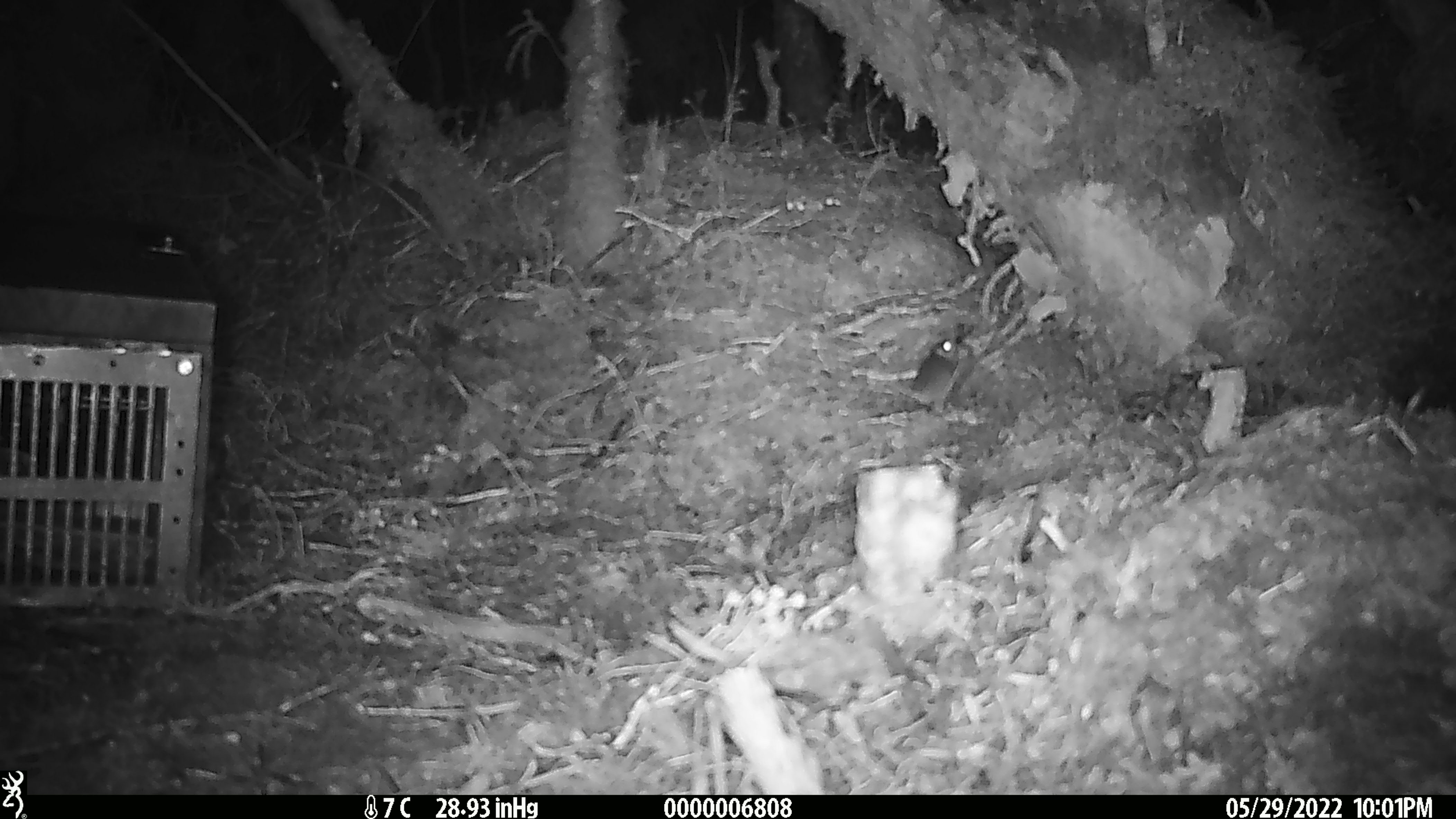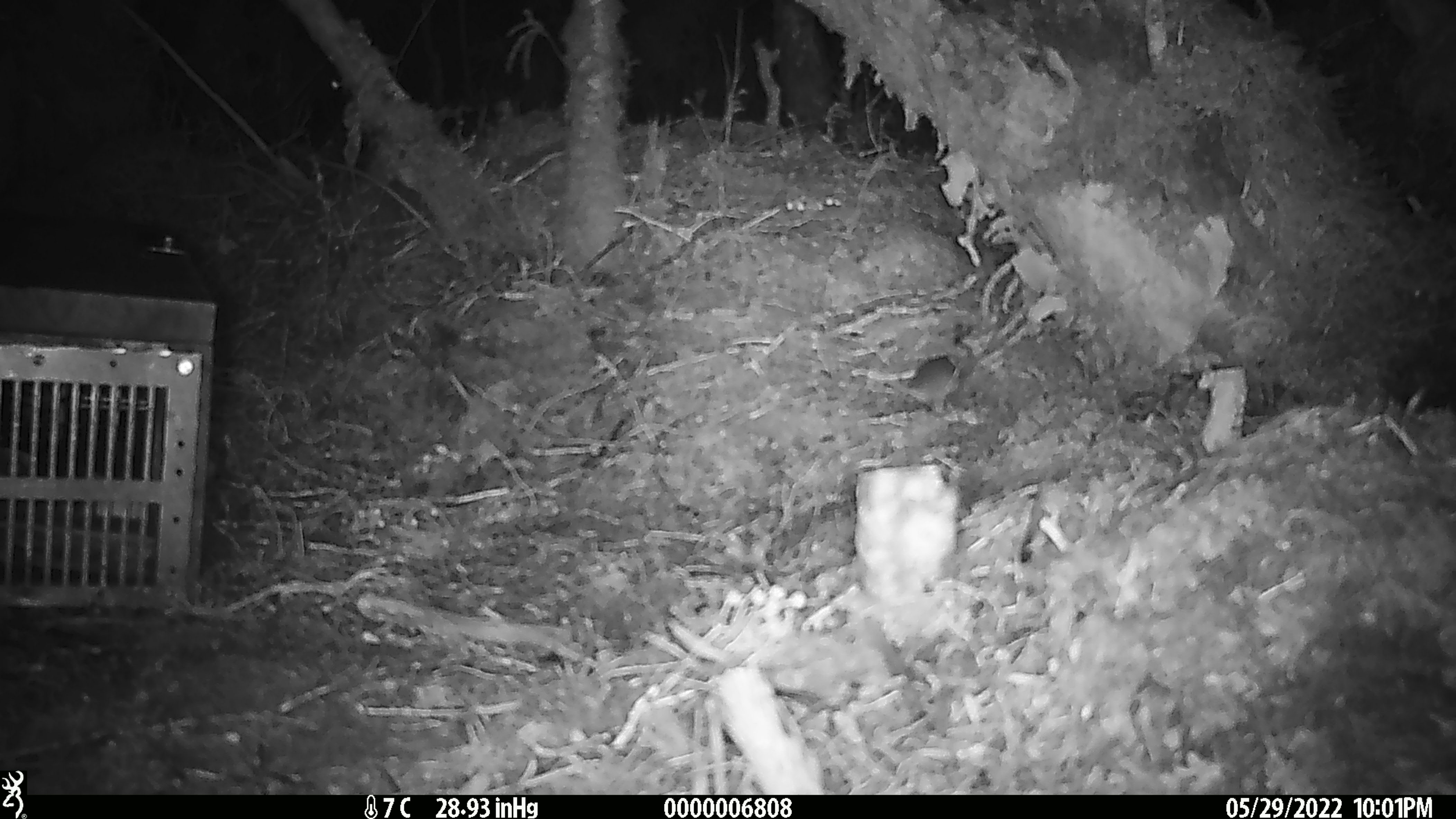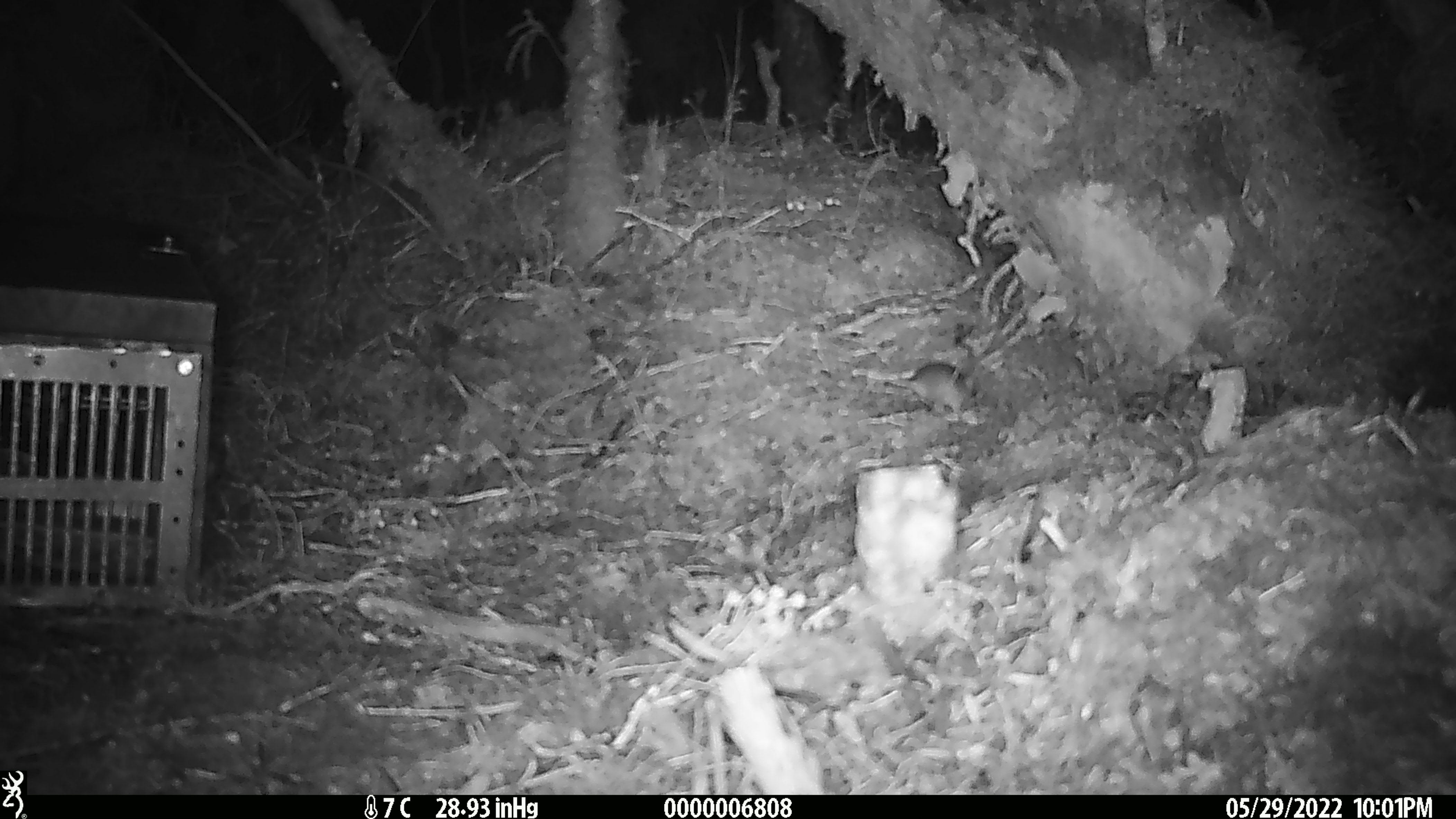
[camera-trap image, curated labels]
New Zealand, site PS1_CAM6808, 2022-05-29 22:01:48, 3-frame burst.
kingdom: Animalia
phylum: Chordata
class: Mammalia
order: Rodentia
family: Muridae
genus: Mus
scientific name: Mus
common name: mouse